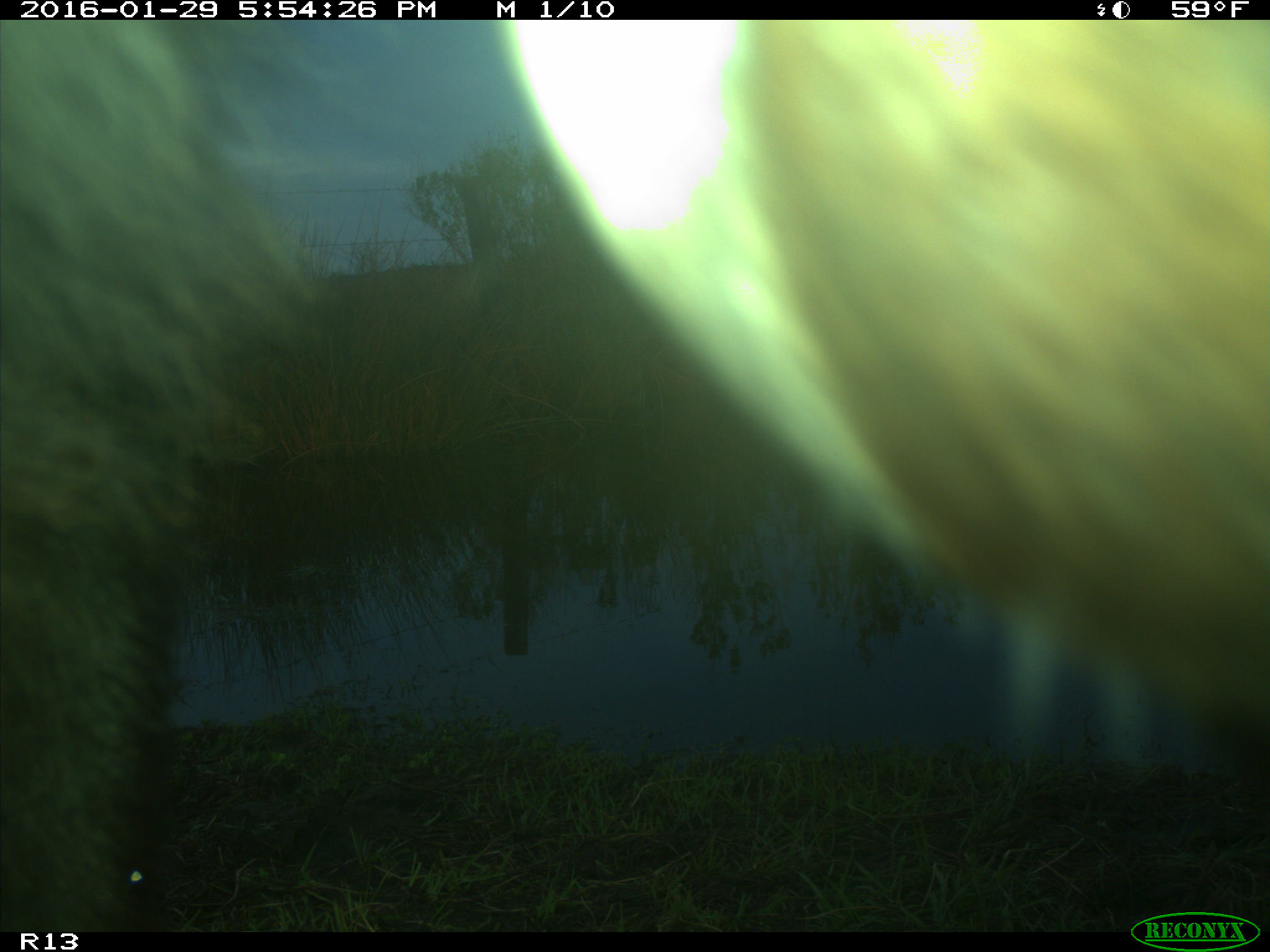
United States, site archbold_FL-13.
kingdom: Animalia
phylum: Chordata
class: Mammalia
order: Artiodactyla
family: Bovidae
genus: Bos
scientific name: Bos taurus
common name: domestic cow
Bos taurus (domestic cow).